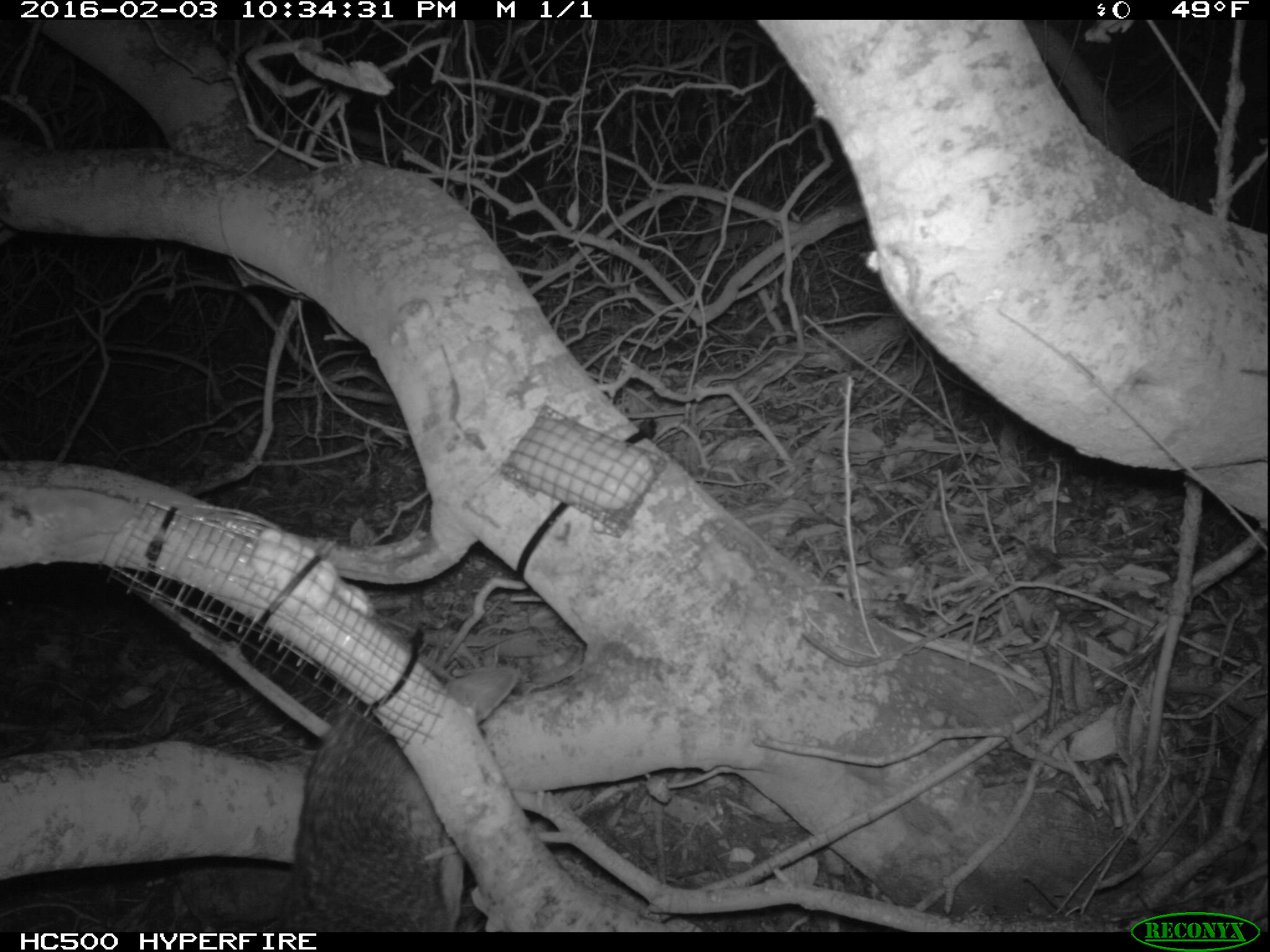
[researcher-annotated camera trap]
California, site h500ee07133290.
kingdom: Animalia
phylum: Chordata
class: Mammalia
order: Carnivora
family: Canidae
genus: Urocyon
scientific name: Urocyon littoralis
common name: island fox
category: fox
Fox (island fox) (Urocyon littoralis).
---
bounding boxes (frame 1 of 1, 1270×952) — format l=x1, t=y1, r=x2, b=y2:
fox: l=263, t=635, r=520, b=930